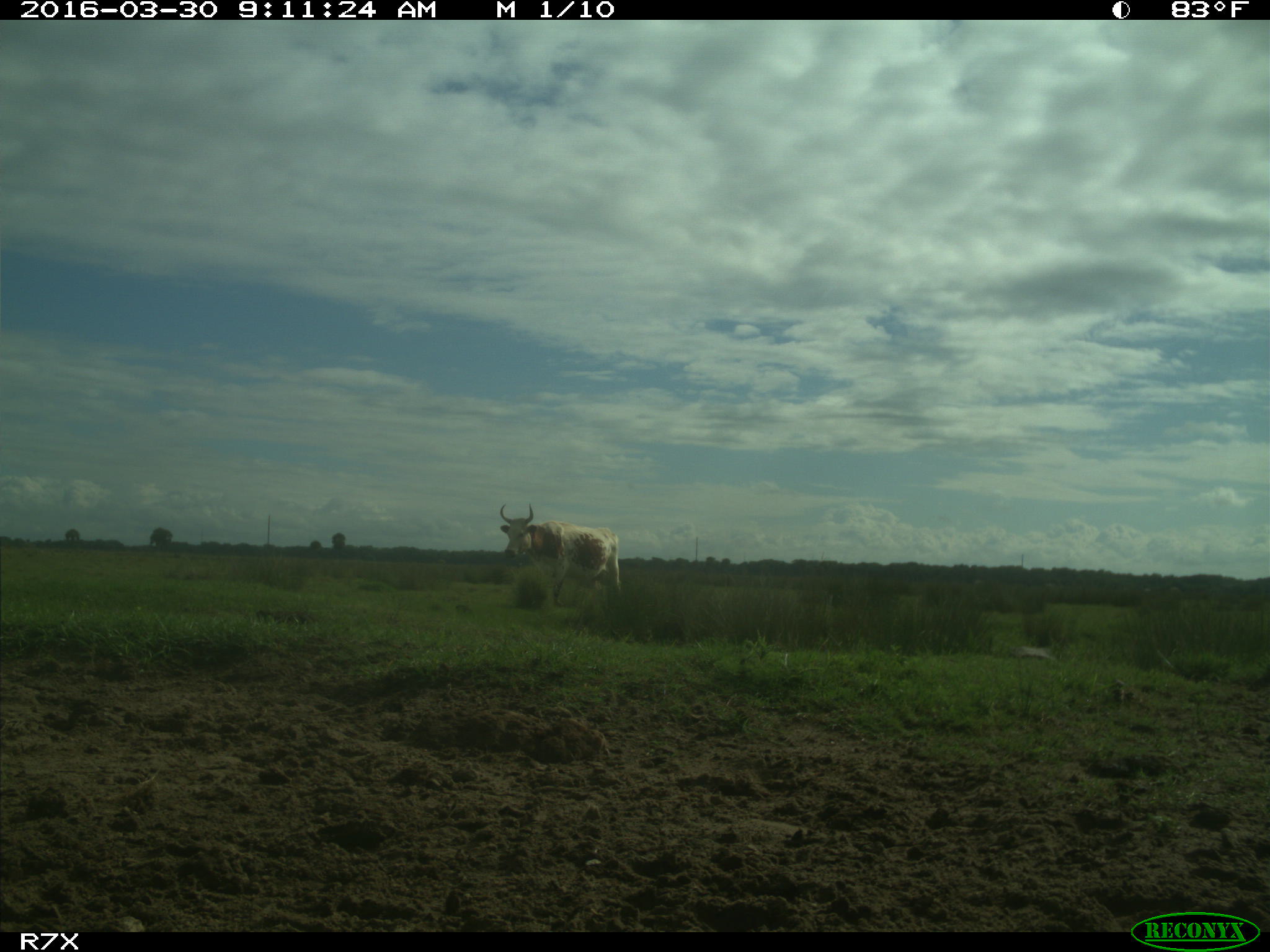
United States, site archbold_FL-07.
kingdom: Animalia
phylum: Chordata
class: Mammalia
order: Artiodactyla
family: Bovidae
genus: Bos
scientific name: Bos taurus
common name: domestic cow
Bos taurus (domestic cow).